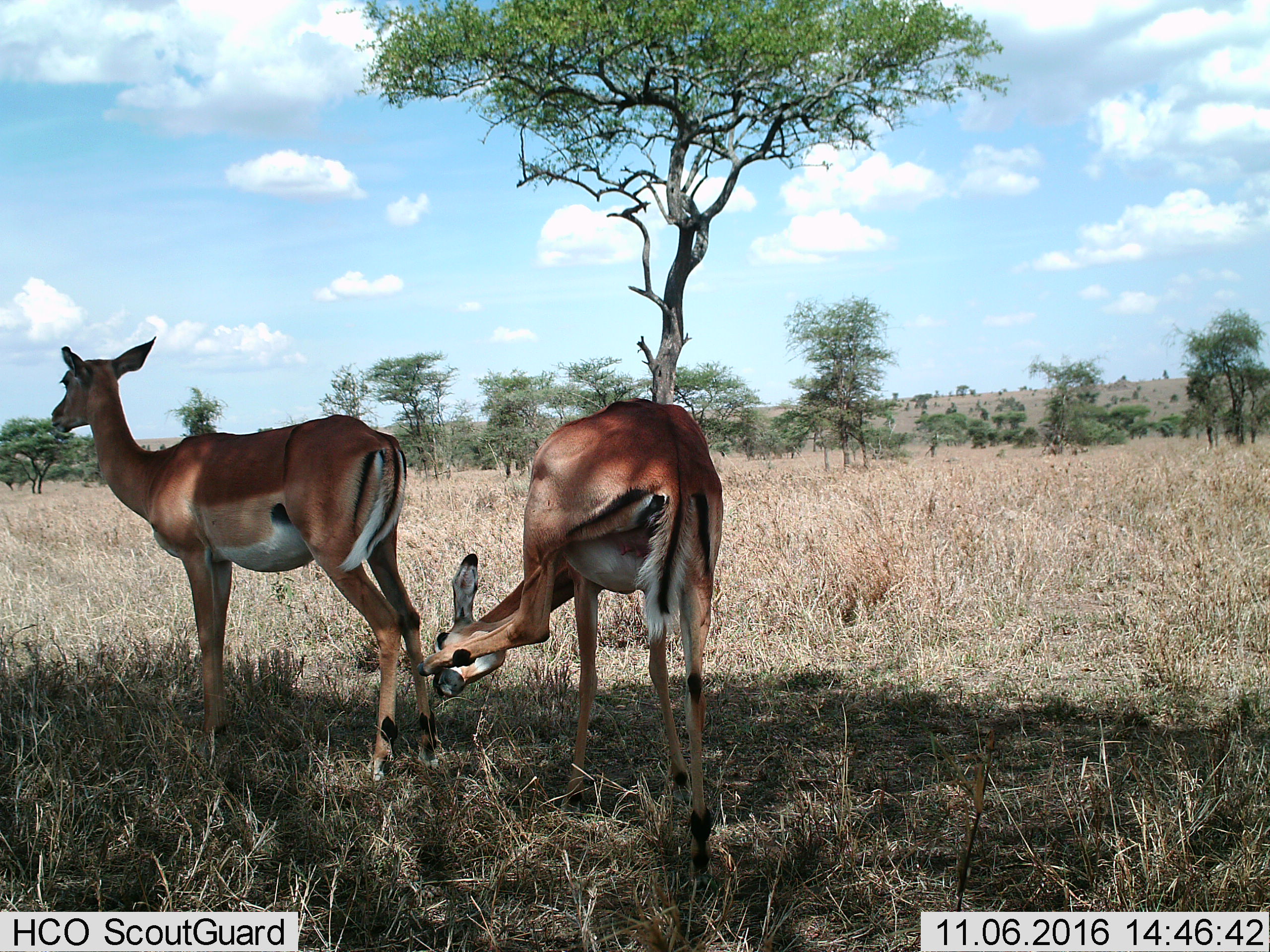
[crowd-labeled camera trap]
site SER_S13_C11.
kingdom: Animalia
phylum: Chordata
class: Mammalia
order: Artiodactyla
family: Bovidae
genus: Eudorcas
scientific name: Eudorcas thomsonii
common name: thomson's gazelle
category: gazellethomsons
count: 2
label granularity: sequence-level